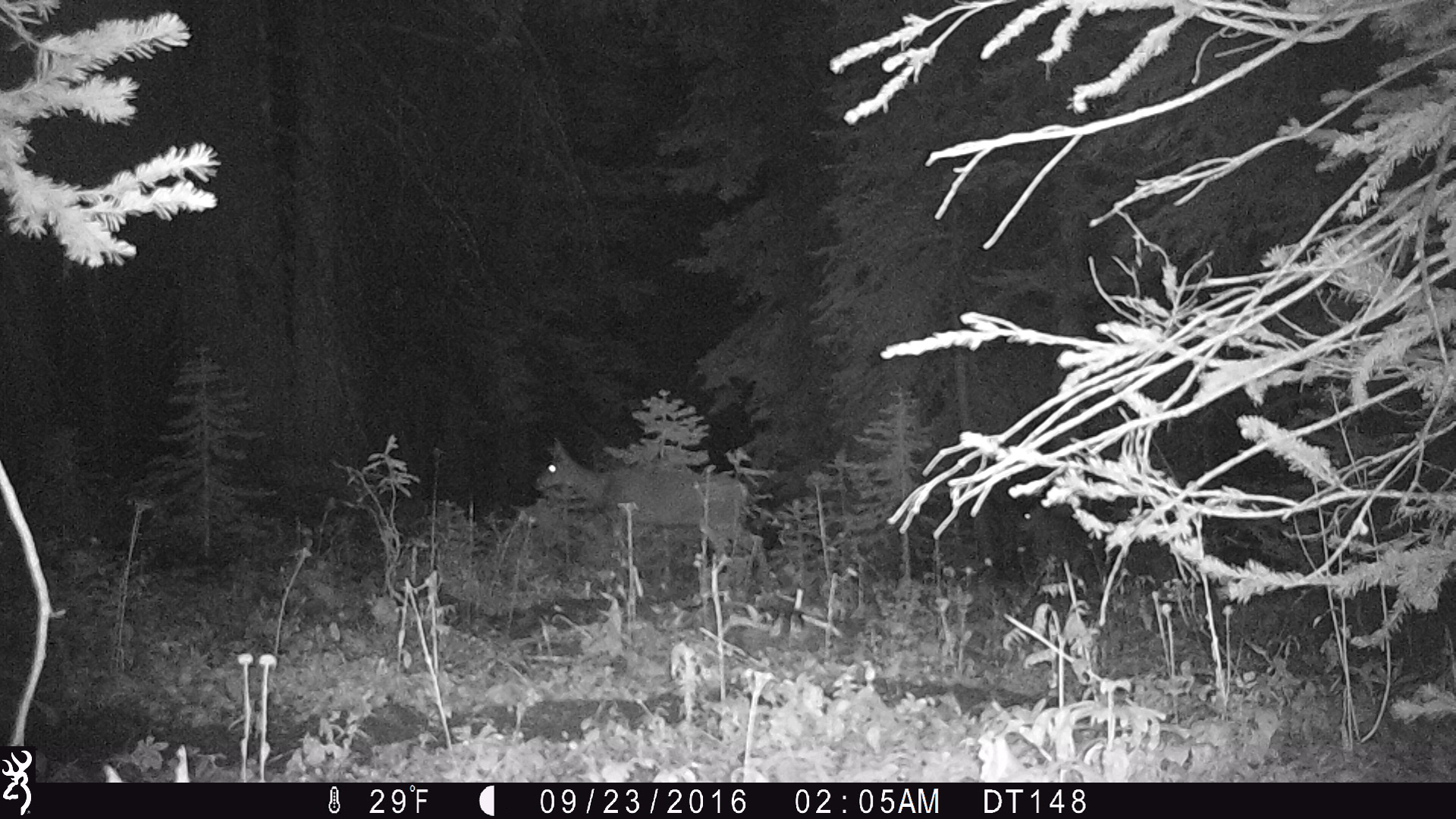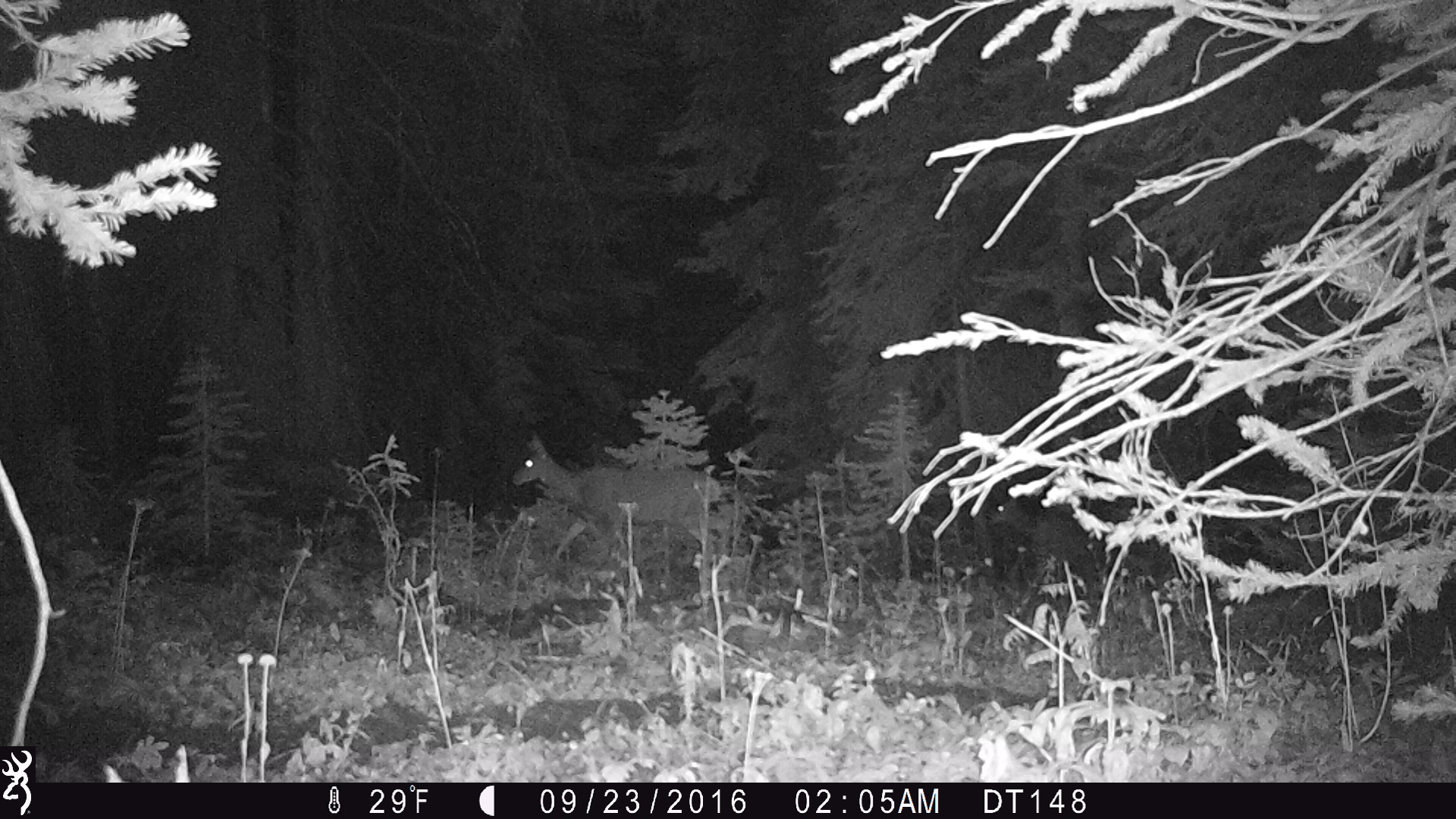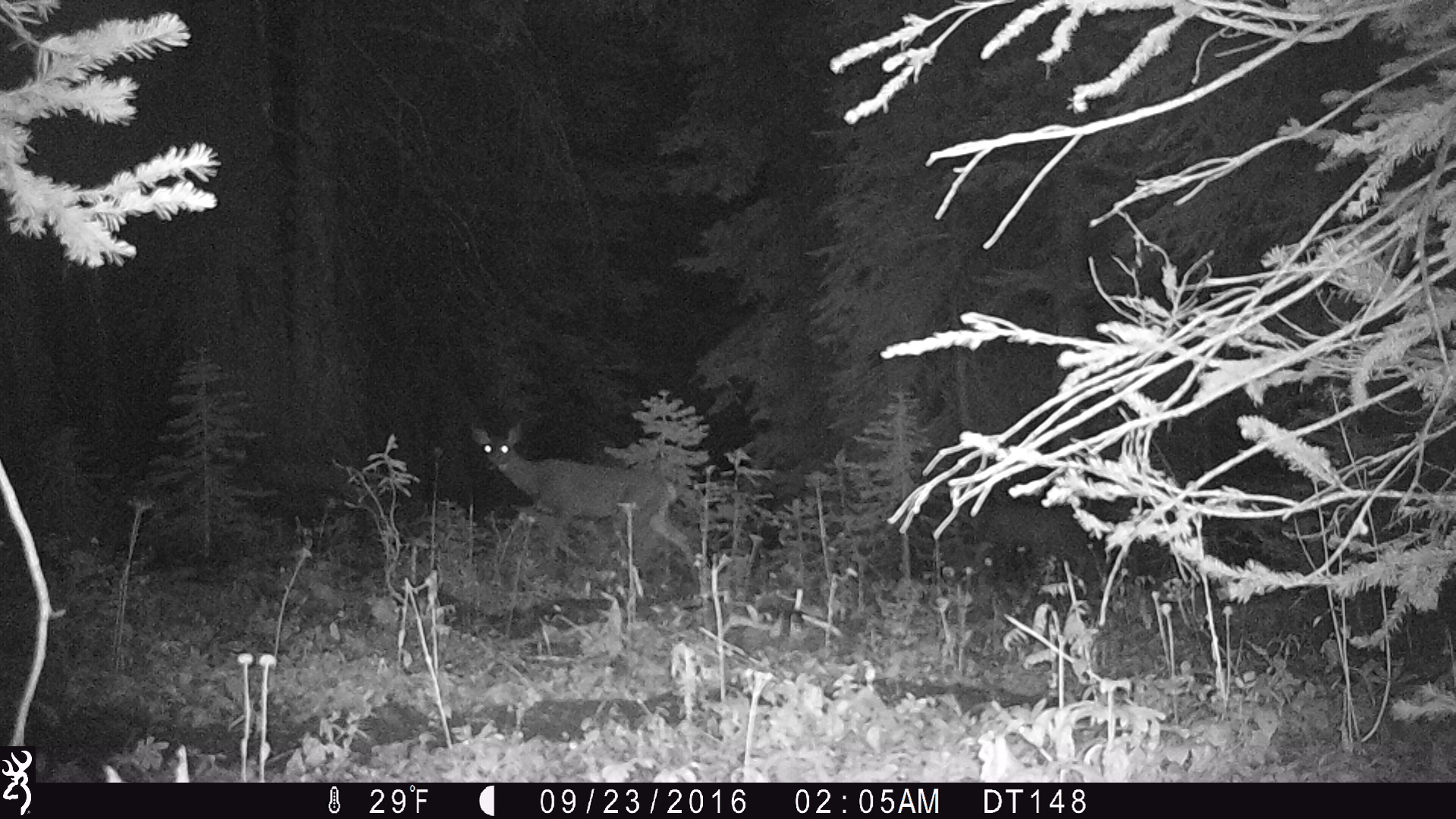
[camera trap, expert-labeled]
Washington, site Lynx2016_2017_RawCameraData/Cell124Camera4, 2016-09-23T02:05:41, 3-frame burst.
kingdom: Animalia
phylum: Chordata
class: Mammalia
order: Artiodactyla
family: Cervidae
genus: Odocoileus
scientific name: Odocoileus hemionus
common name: mule deer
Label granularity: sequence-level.